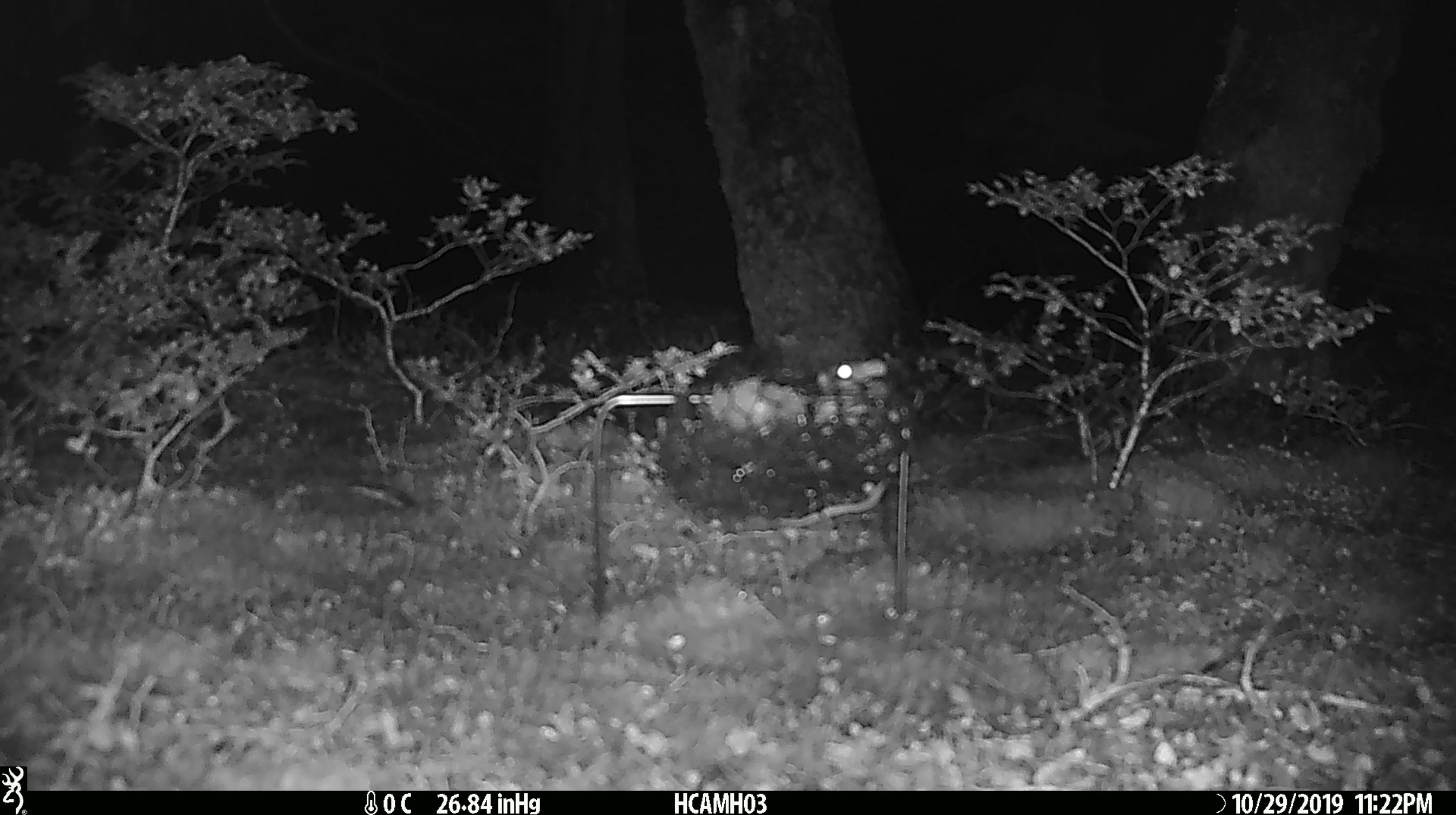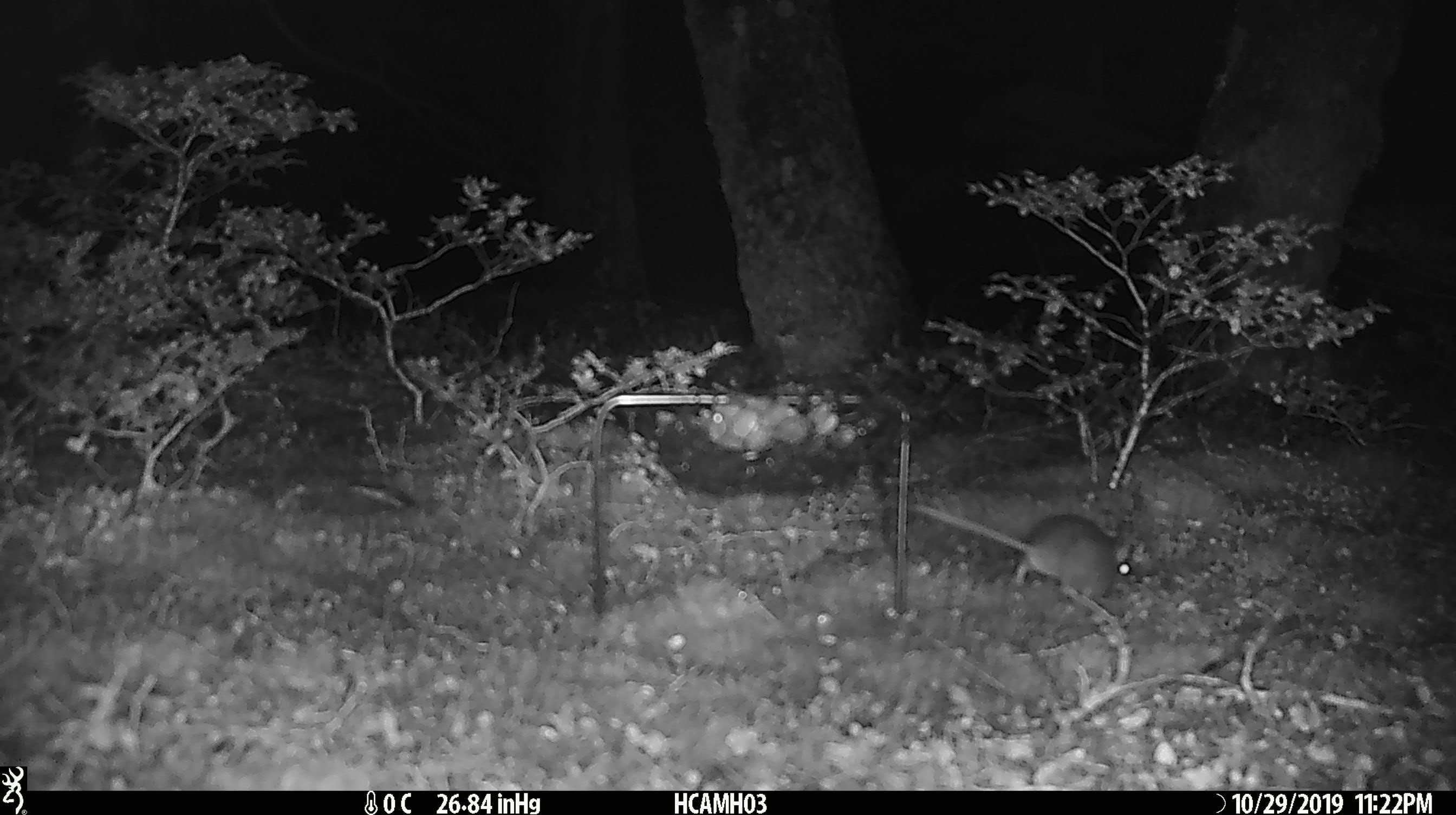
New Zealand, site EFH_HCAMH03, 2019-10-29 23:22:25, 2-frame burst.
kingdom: Animalia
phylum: Chordata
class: Mammalia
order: Rodentia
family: Muridae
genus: Mus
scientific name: Mus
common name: mouse